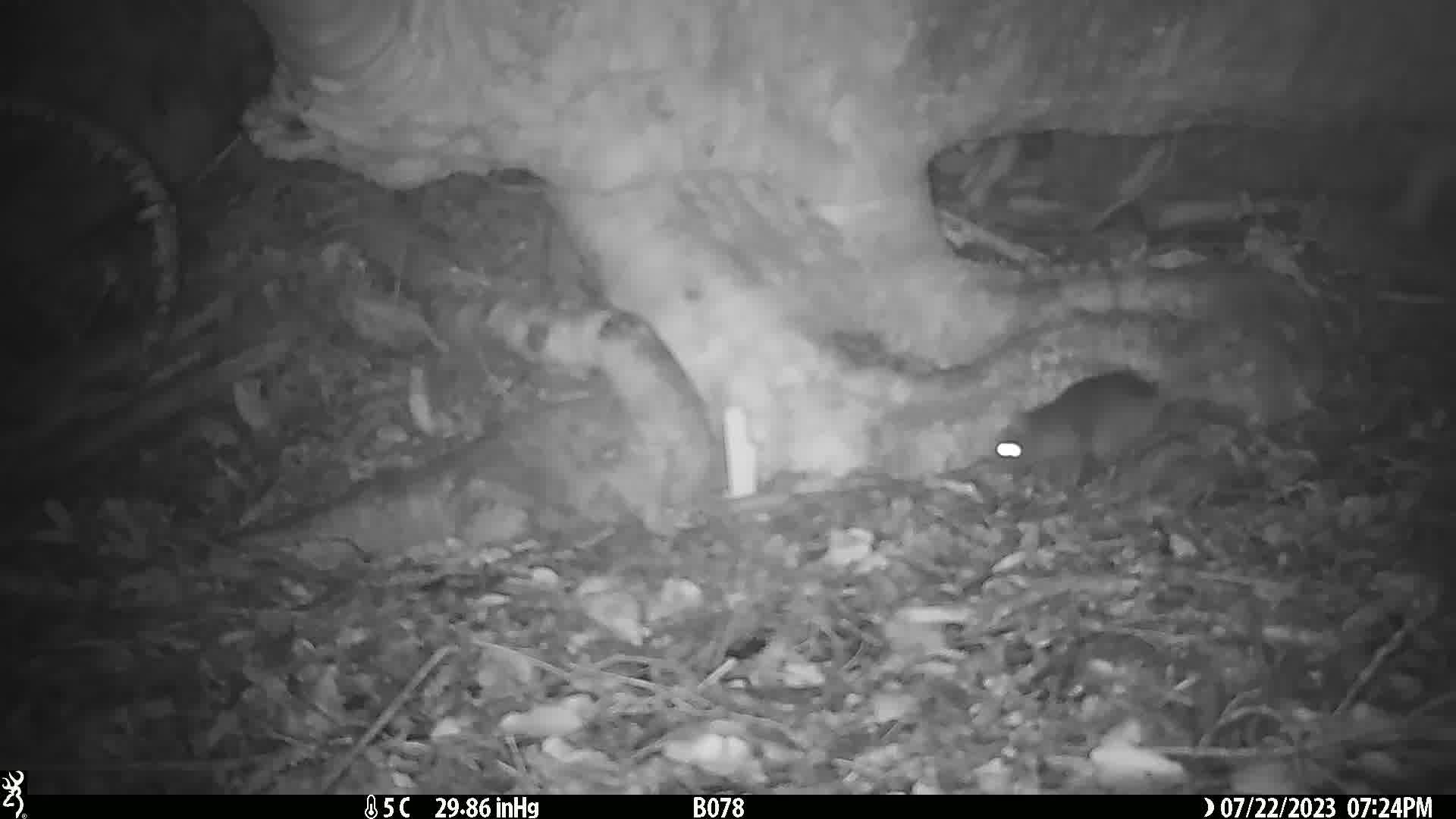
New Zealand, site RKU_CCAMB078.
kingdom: Animalia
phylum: Chordata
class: Mammalia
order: Rodentia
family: Muridae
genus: Rattus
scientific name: Rattus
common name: rat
Rat (Rattus).